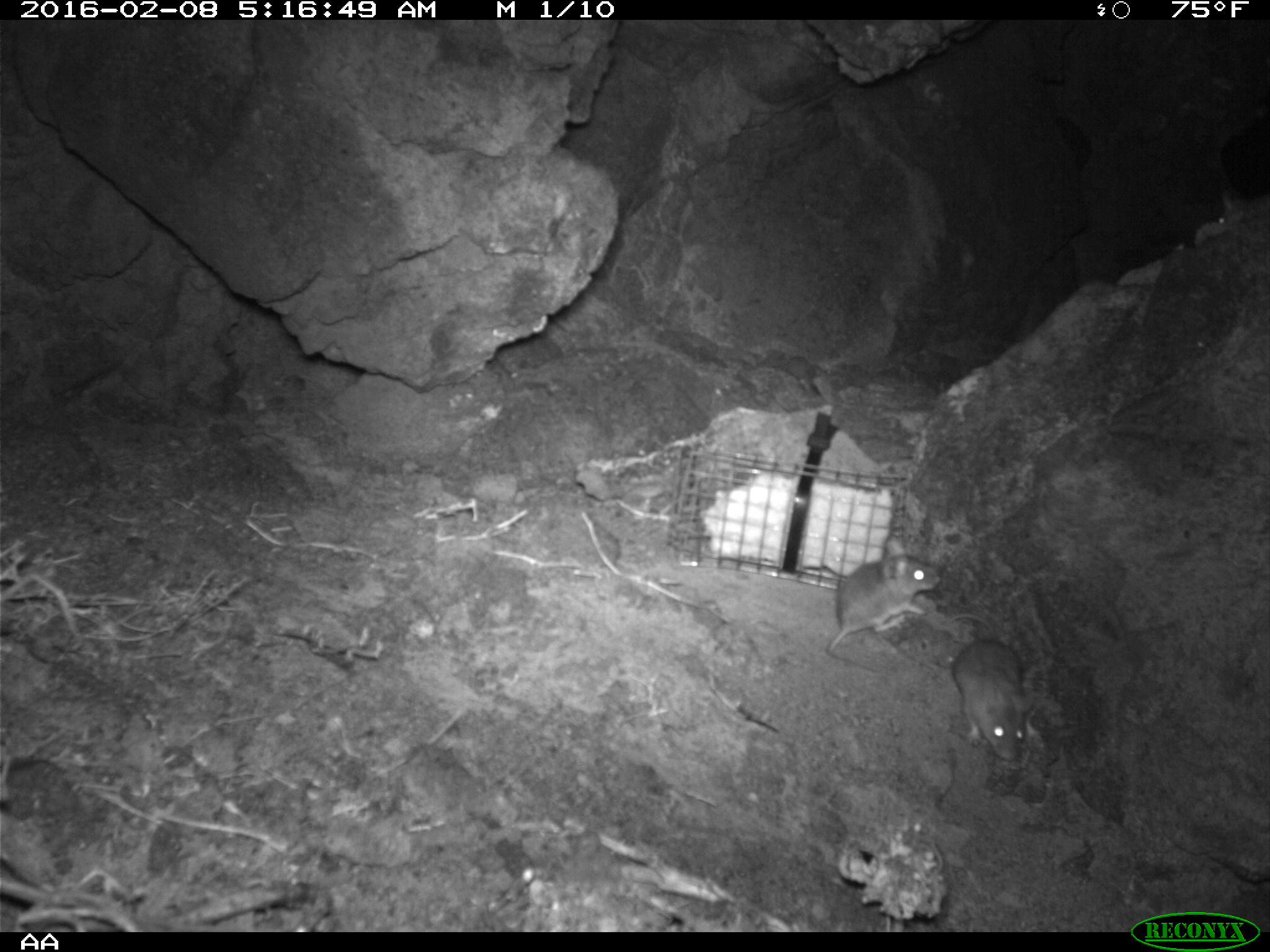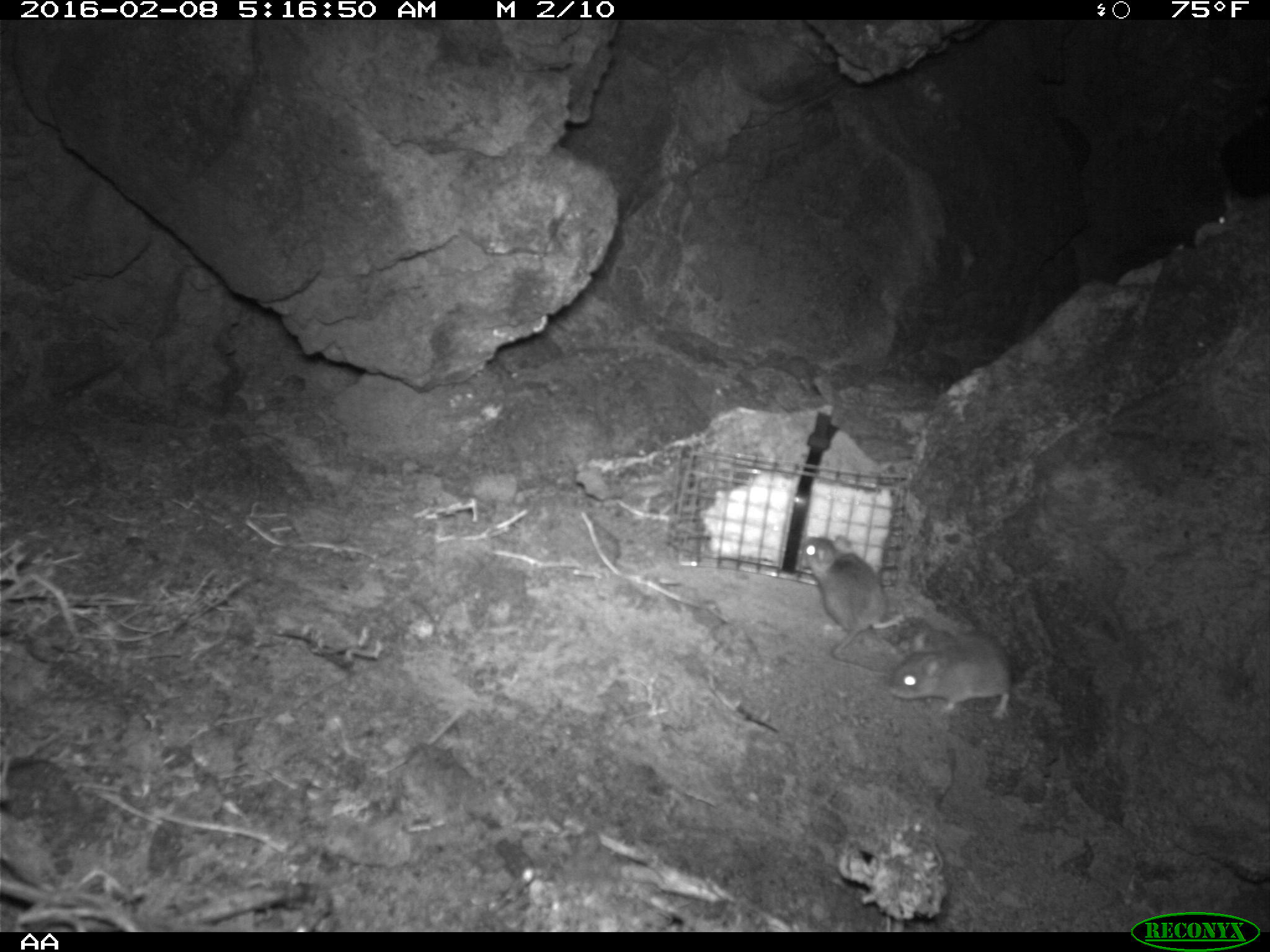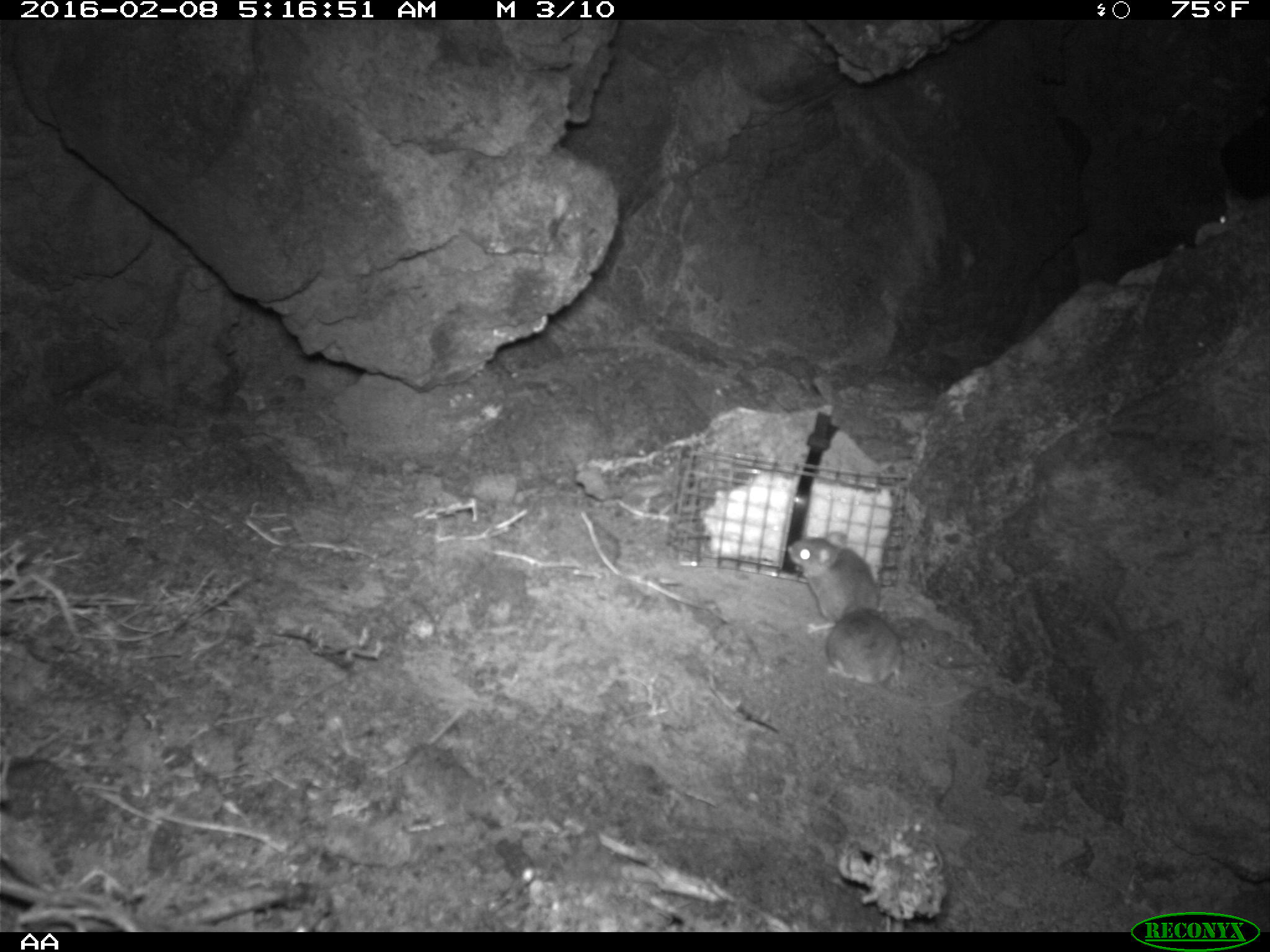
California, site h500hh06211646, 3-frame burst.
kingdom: Animalia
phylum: Chordata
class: Mammalia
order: Rodentia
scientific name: Rodentia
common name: rodent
Rodent (Rodentia).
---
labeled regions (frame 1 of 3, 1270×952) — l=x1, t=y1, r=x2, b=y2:
rodent: l=823, t=534, r=941, b=675; l=941, t=616, r=1037, b=760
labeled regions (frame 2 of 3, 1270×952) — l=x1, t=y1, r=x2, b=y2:
rodent: l=793, t=532, r=907, b=675; l=884, t=634, r=1016, b=719; l=1217, t=192, r=1253, b=224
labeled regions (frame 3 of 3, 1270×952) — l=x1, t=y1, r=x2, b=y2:
rodent: l=821, t=603, r=976, b=707; l=786, t=536, r=884, b=634; l=1217, t=192, r=1253, b=224